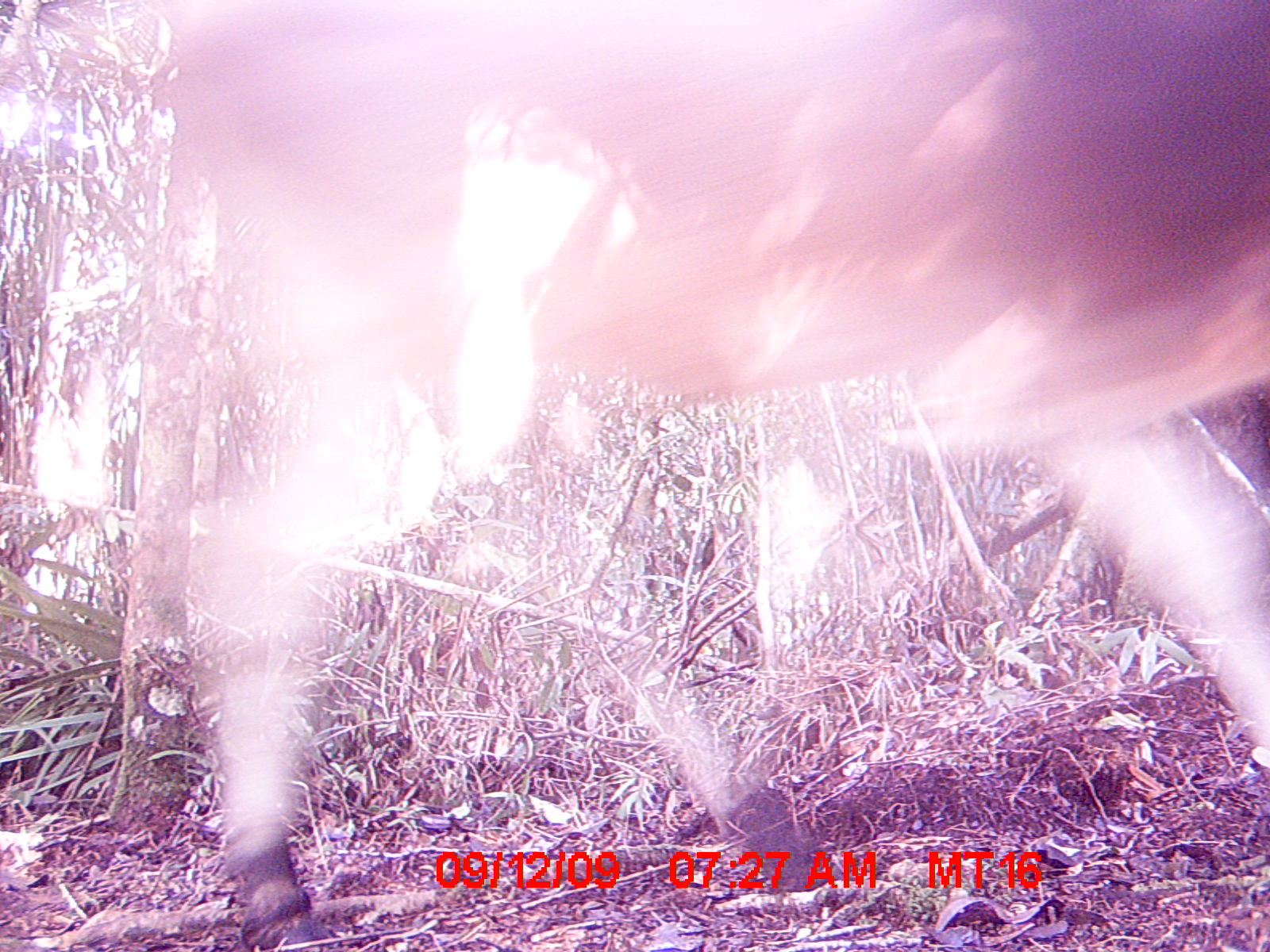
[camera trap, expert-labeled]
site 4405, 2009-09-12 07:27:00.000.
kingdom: Animalia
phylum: Chordata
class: Mammalia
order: Artiodactyla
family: Bovidae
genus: Bos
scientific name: Bos taurus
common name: domestic cattle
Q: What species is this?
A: Bos taurus (domestic cattle).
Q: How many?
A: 1.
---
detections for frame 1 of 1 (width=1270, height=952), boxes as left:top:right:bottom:
bos taurus: 184:0:1265:947